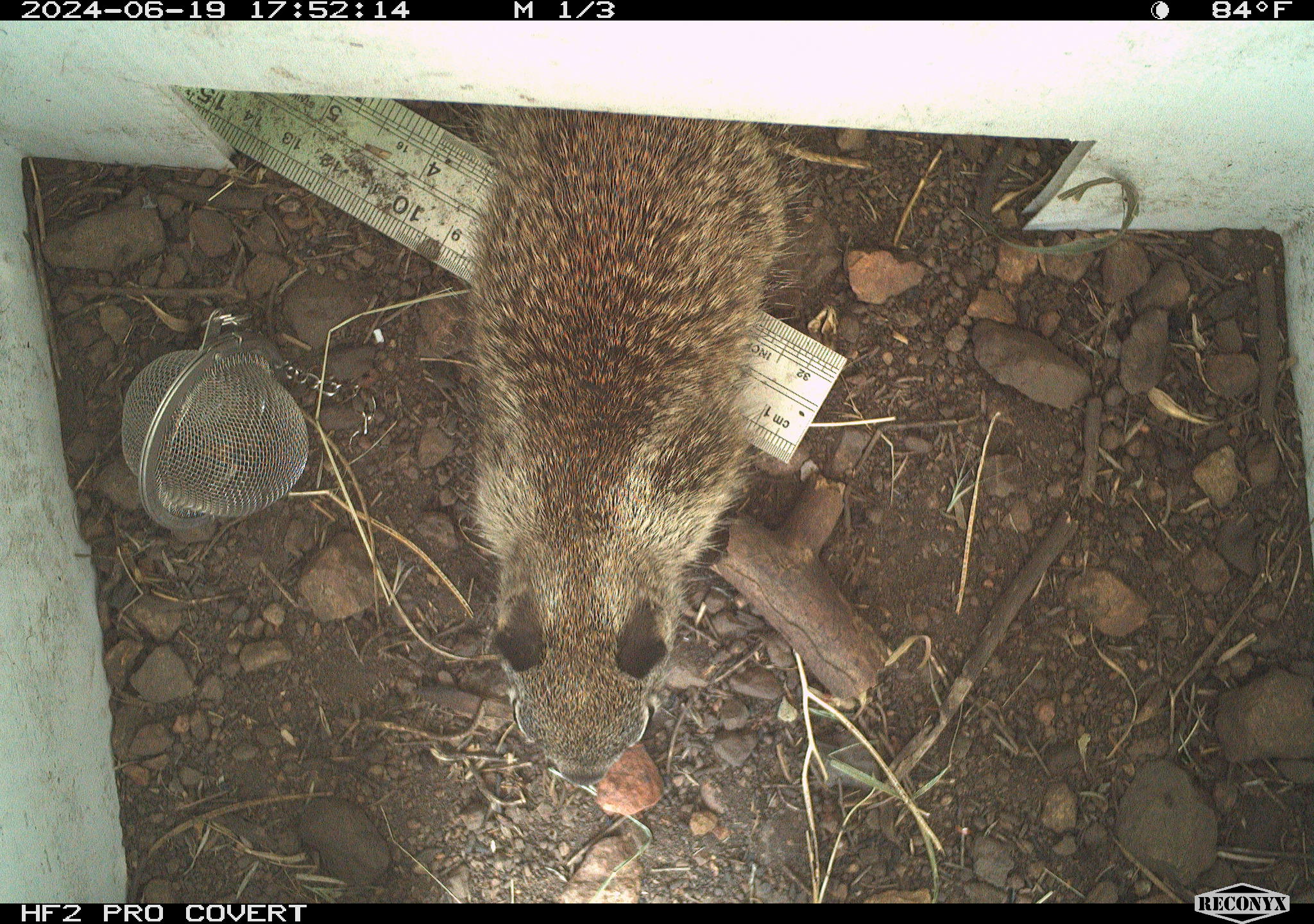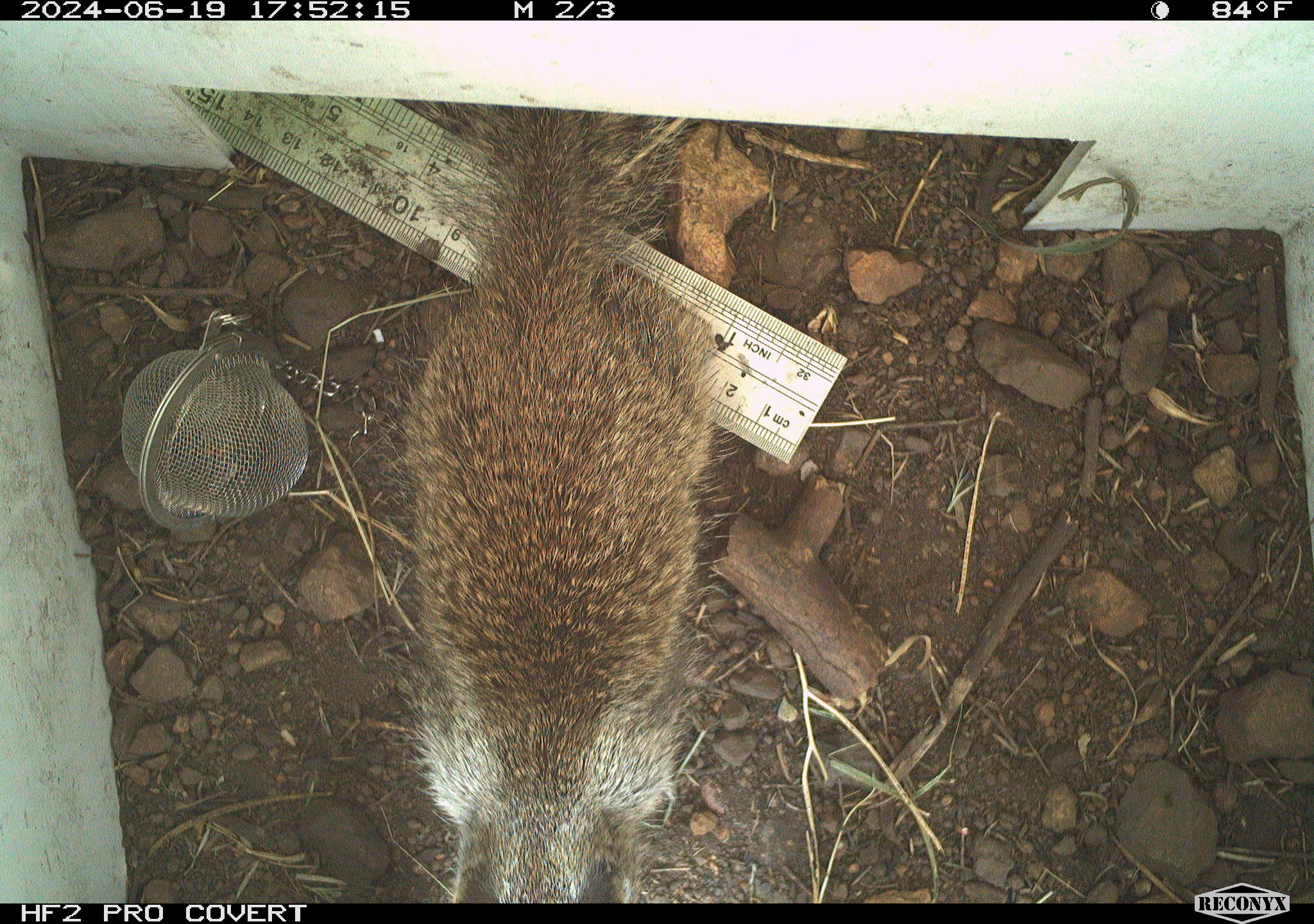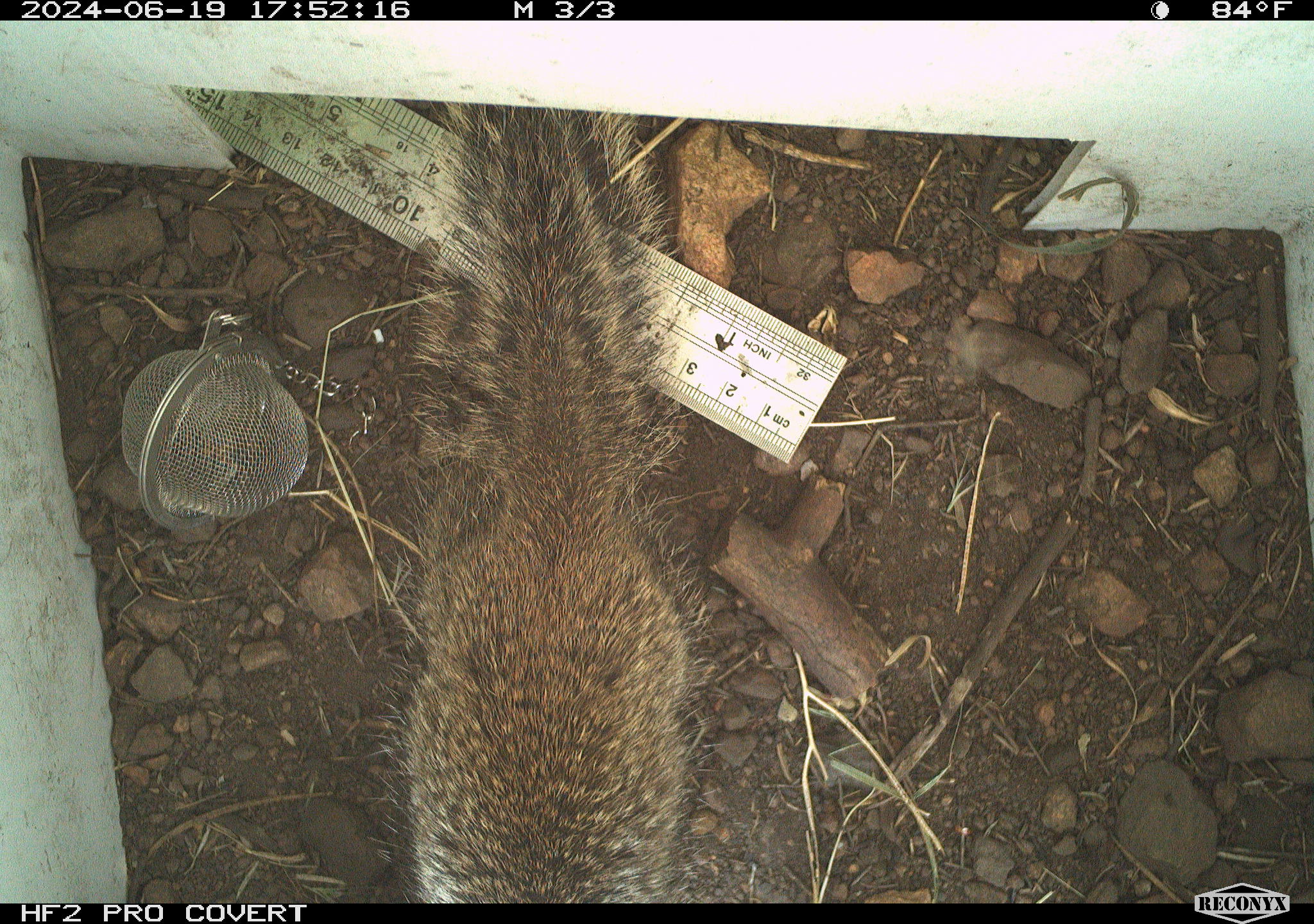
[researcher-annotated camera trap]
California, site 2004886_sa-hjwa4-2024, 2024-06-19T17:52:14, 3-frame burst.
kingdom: Animalia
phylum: Chordata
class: Mammalia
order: Rodentia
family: Sciuridae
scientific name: Sciuridae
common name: squirrels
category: sciuridae family